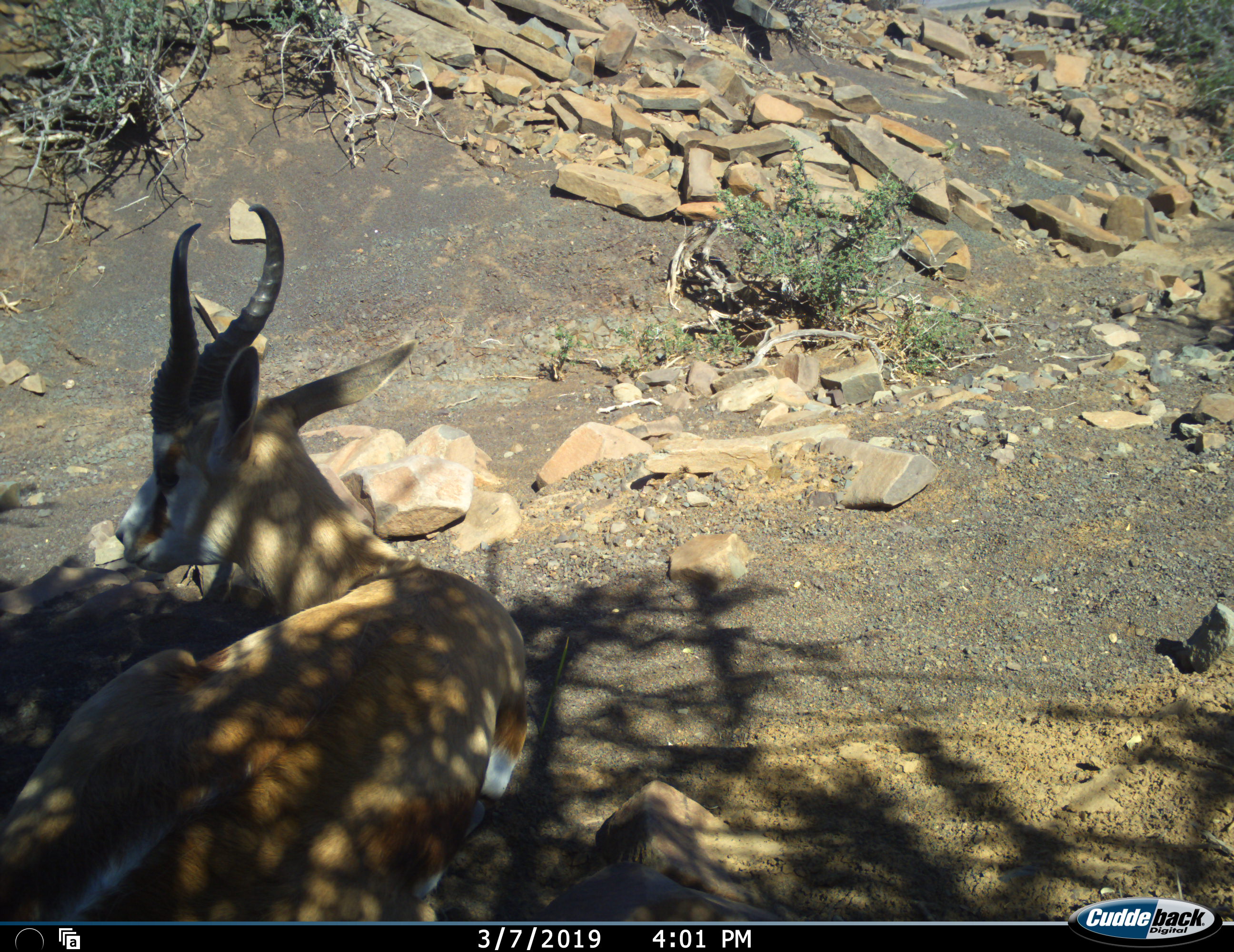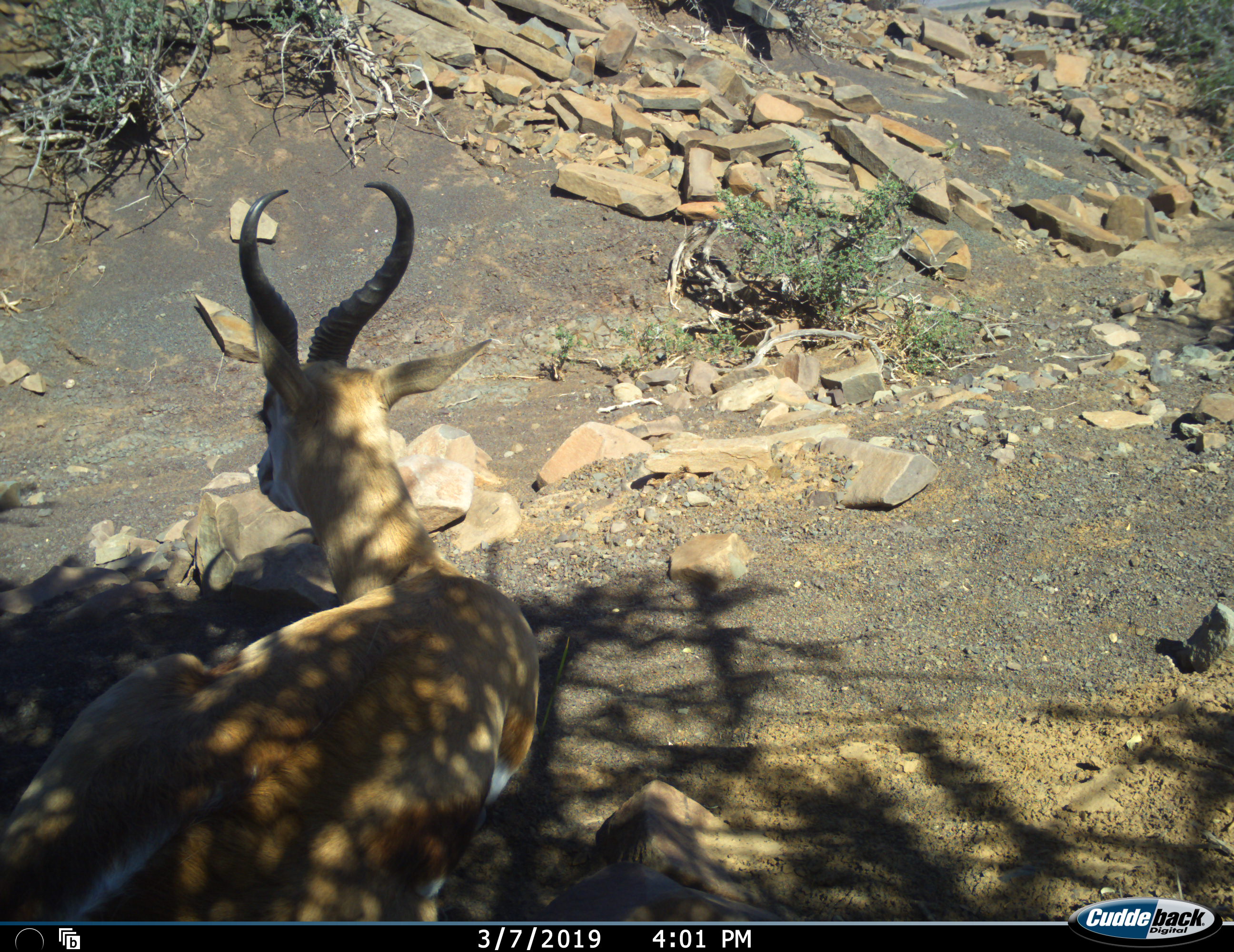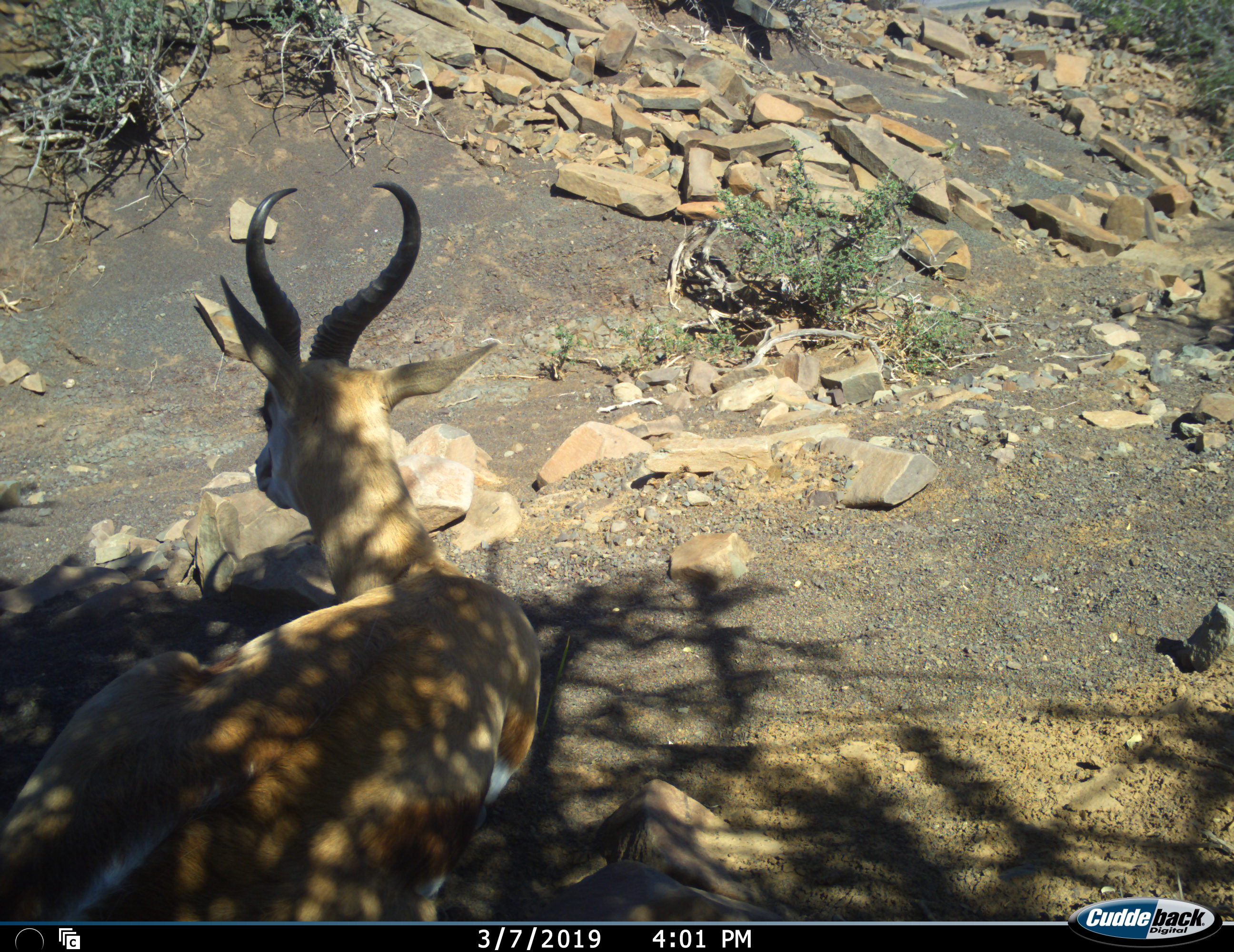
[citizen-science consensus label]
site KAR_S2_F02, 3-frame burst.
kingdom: Animalia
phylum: Chordata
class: Mammalia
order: Artiodactyla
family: Bovidae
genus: Antidorcas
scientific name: Antidorcas marsupialis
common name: springbok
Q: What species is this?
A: Springbok (Antidorcas marsupialis).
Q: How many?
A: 1.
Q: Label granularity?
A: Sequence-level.